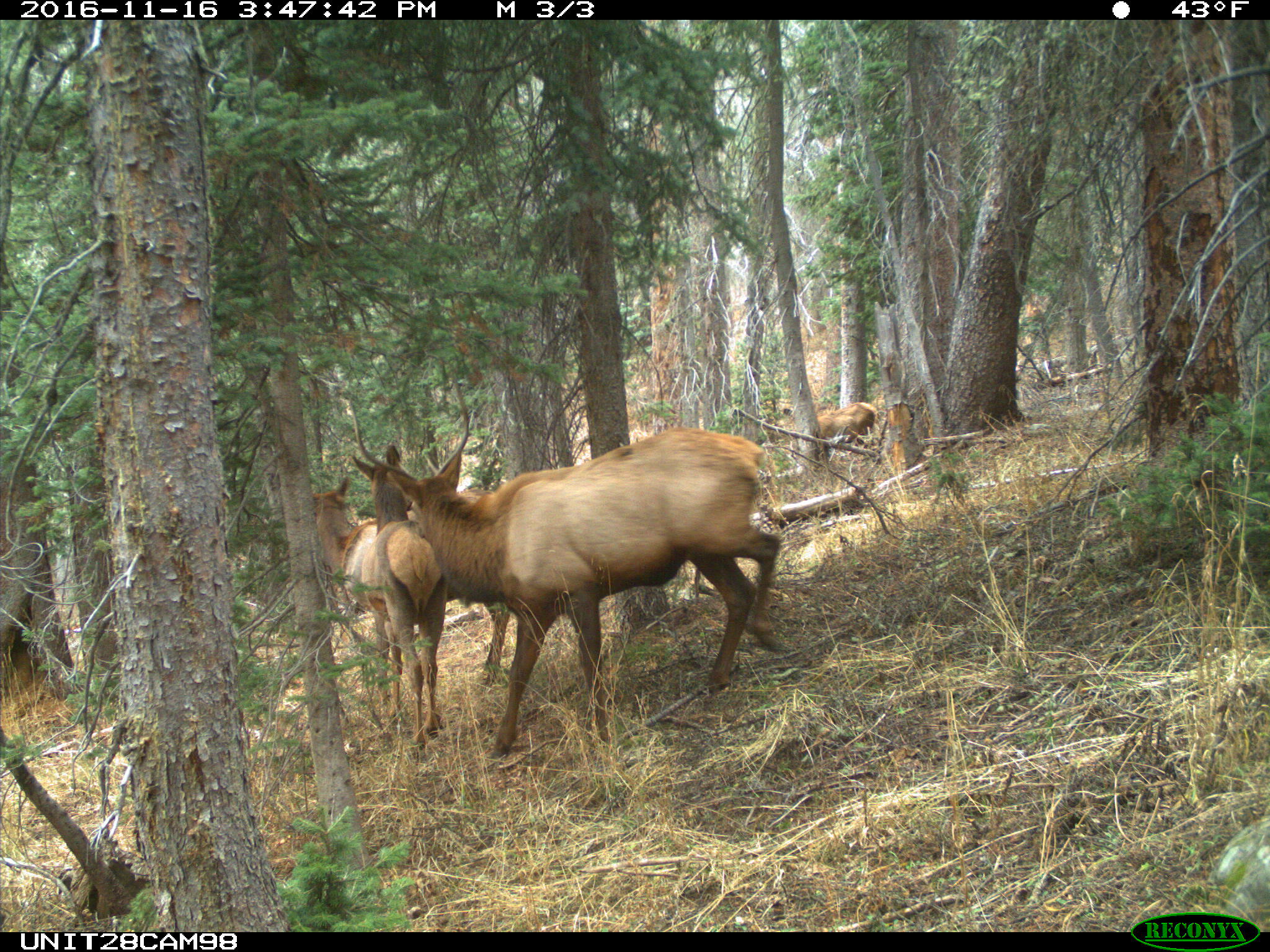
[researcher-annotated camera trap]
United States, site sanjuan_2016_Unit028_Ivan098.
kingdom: Animalia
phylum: Chordata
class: Mammalia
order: Artiodactyla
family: Cervidae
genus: Cervus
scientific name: Cervus elaphus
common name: red deer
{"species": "Cervus elaphus (red deer)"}